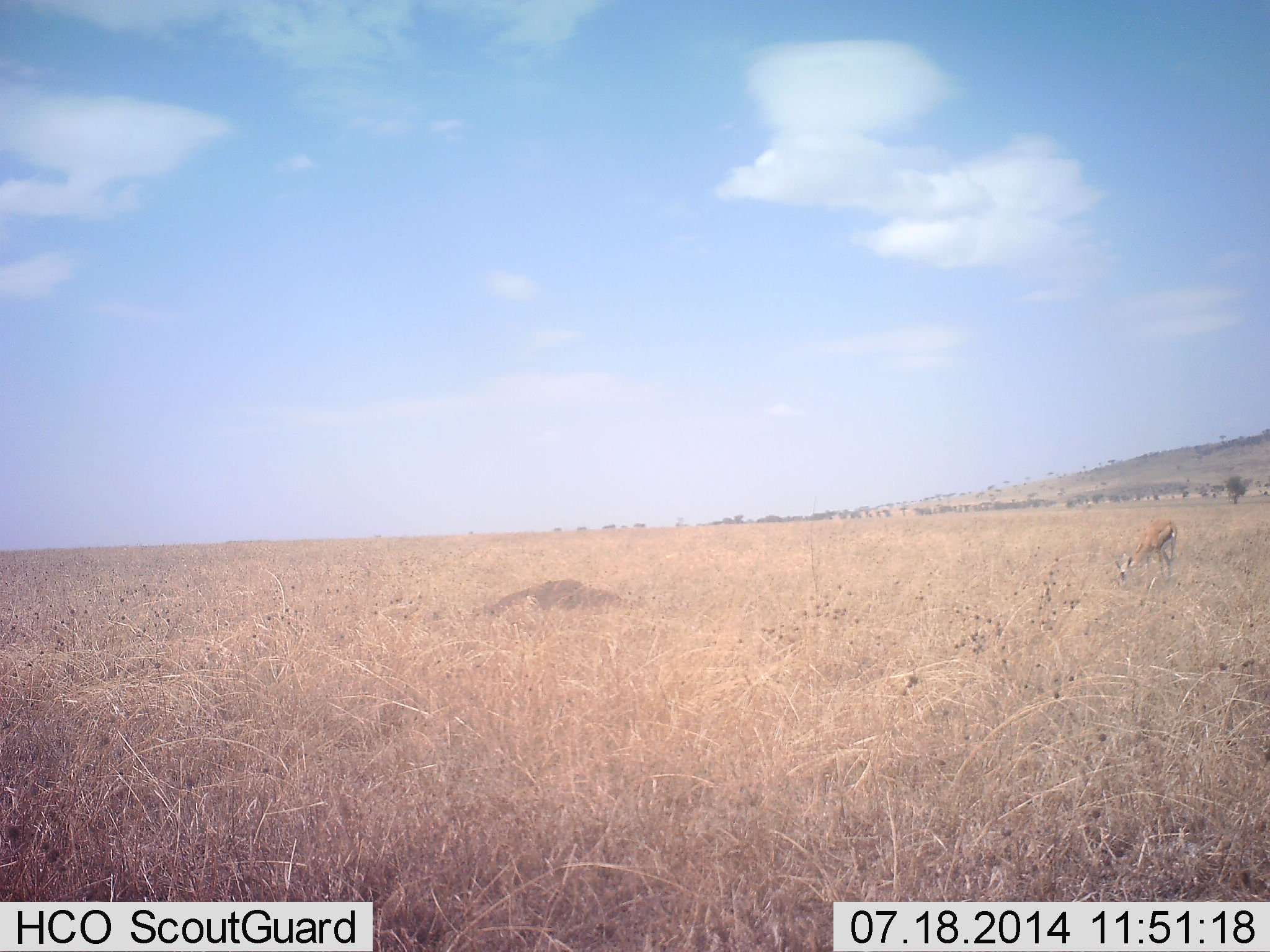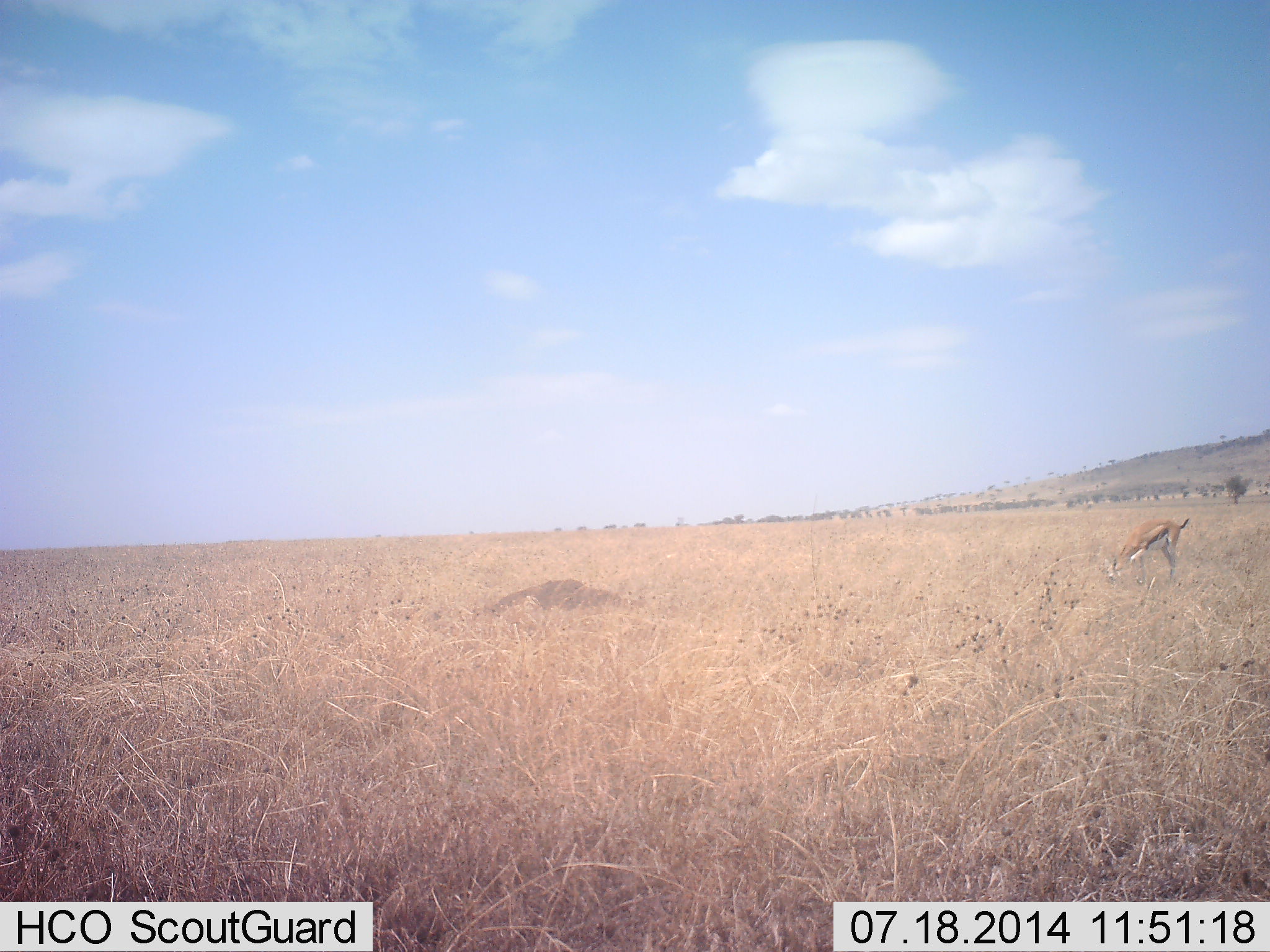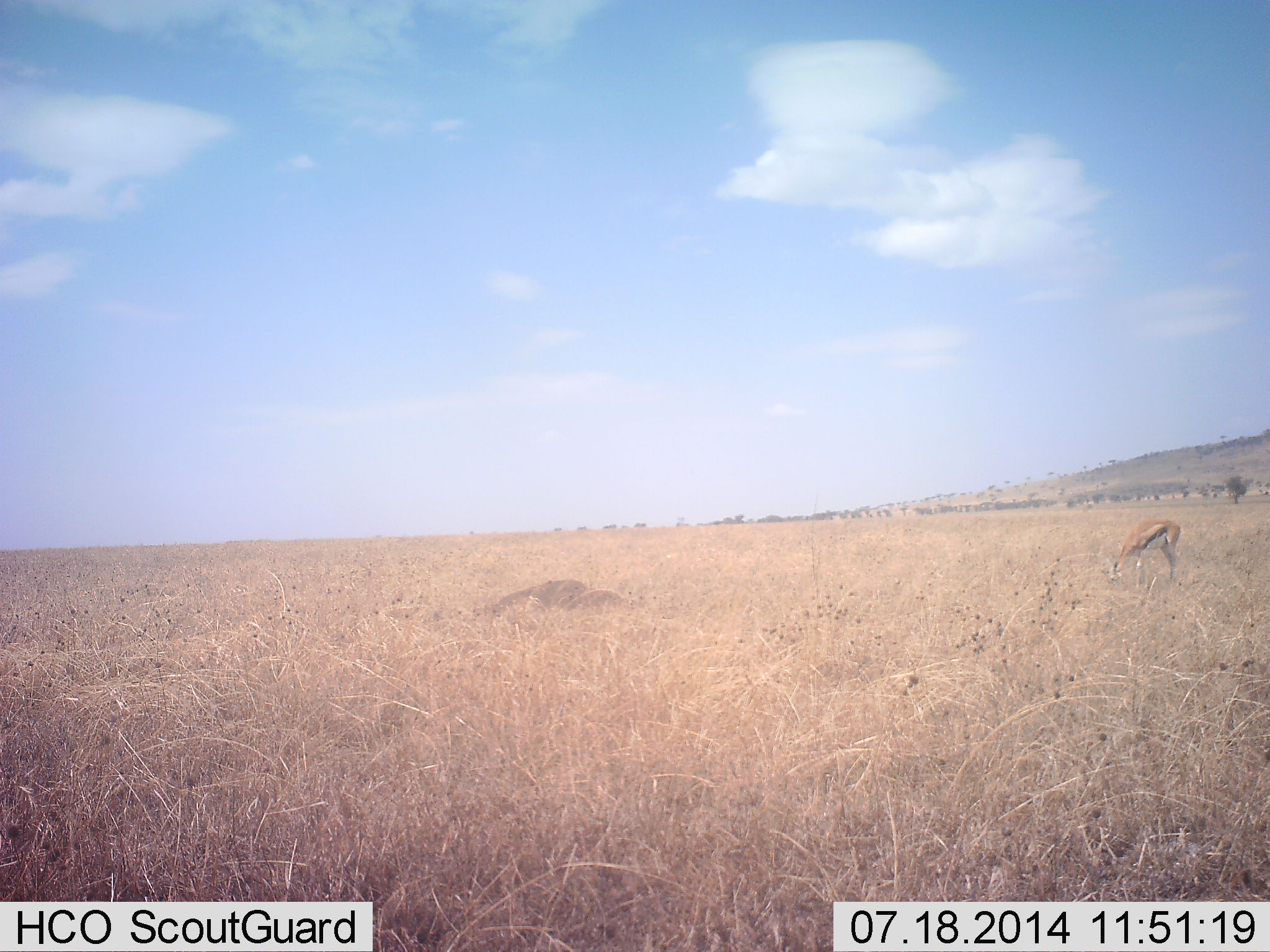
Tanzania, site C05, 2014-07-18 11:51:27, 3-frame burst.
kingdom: Animalia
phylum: Chordata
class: Mammalia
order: Artiodactyla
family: Bovidae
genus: Eudorcas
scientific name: Eudorcas thomsonii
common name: thomson's gazelle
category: gazellethomsons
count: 1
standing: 20%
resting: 0%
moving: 0%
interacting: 0%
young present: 0%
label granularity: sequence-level